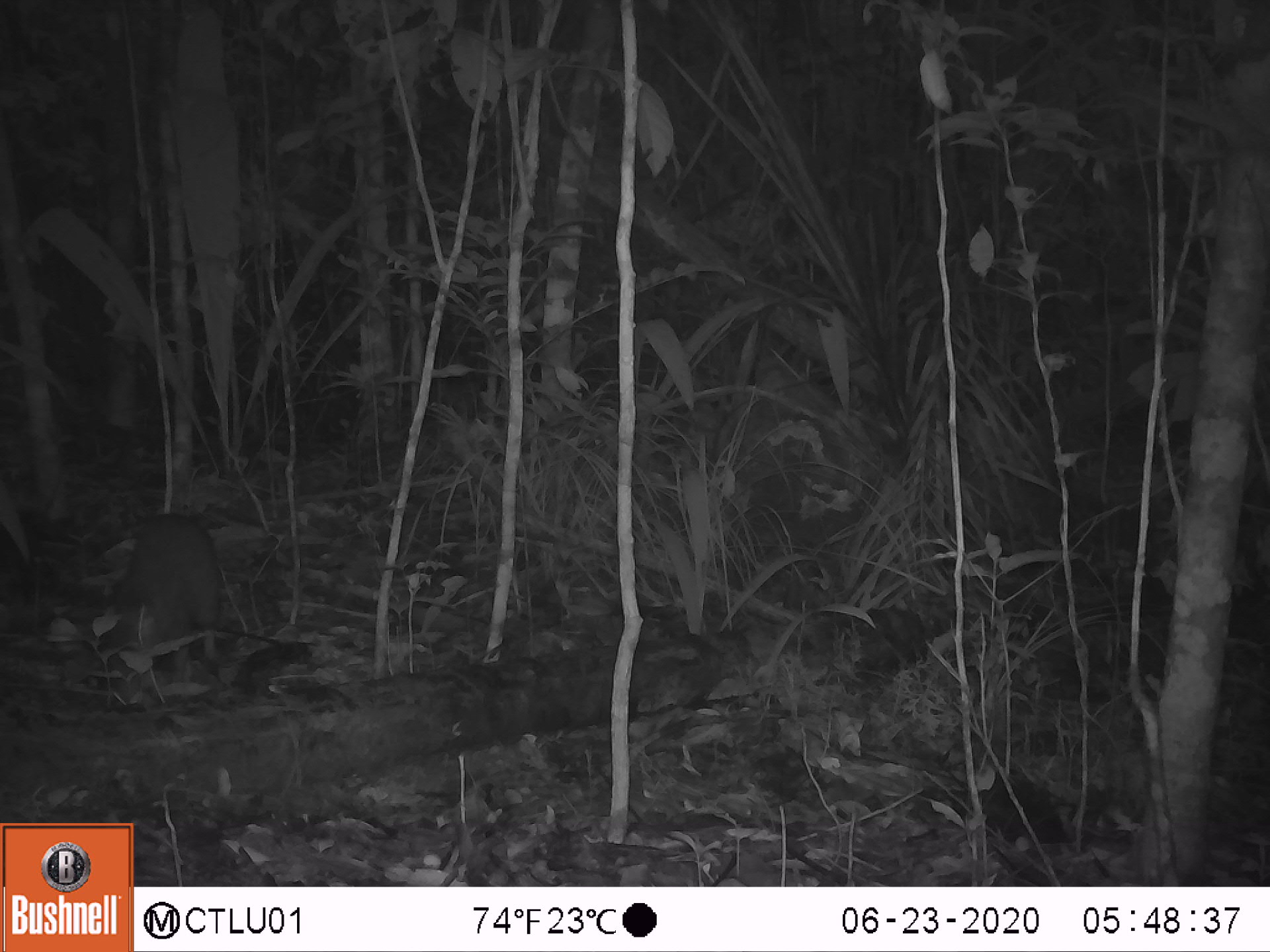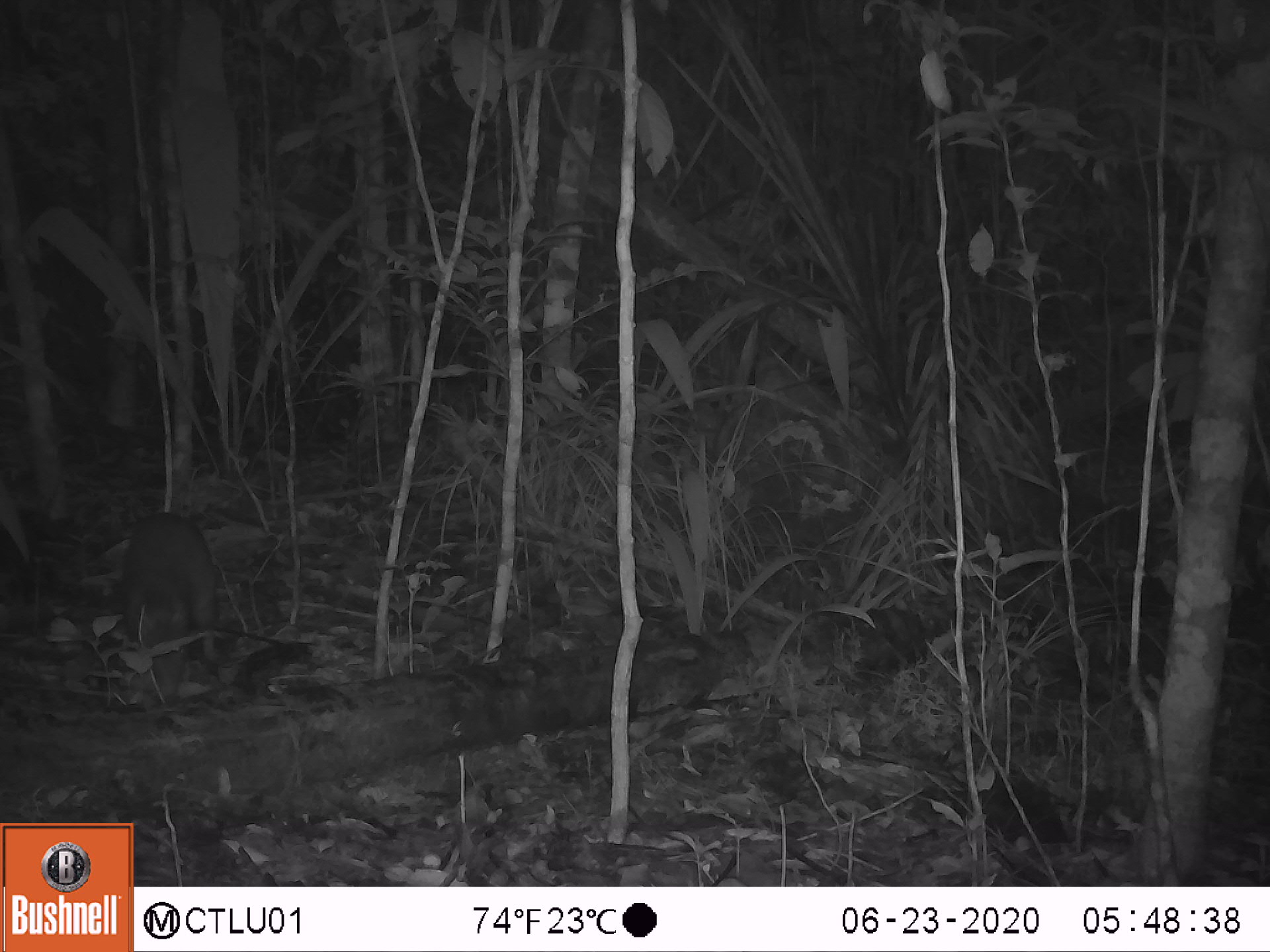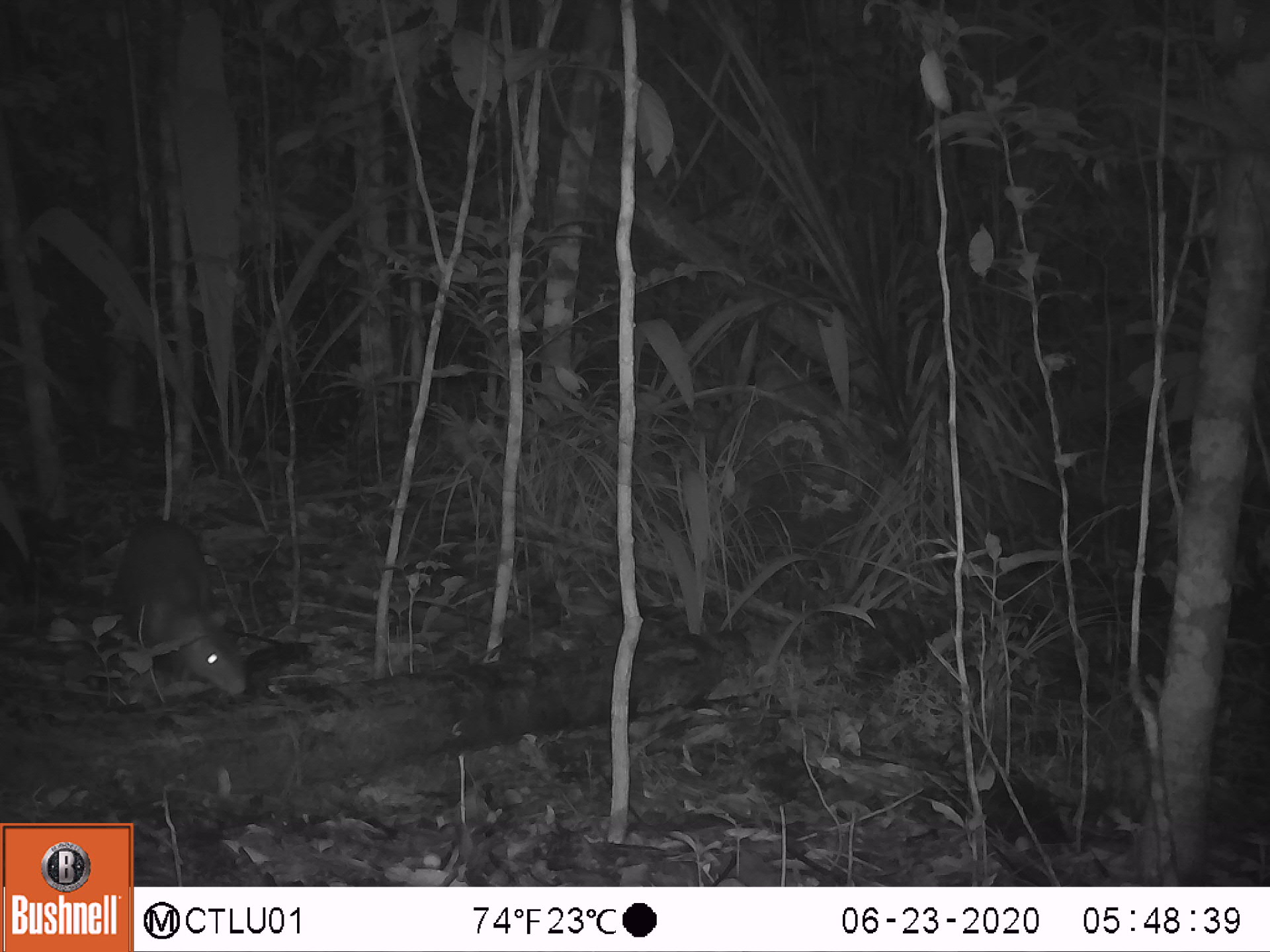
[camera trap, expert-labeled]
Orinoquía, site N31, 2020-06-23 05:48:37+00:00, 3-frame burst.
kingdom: Animalia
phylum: Chordata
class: Mammalia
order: Rodentia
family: Dasyproctidae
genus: Dasyprocta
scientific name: Dasyprocta fuliginosa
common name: black agouti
Black agouti (Dasyprocta fuliginosa).